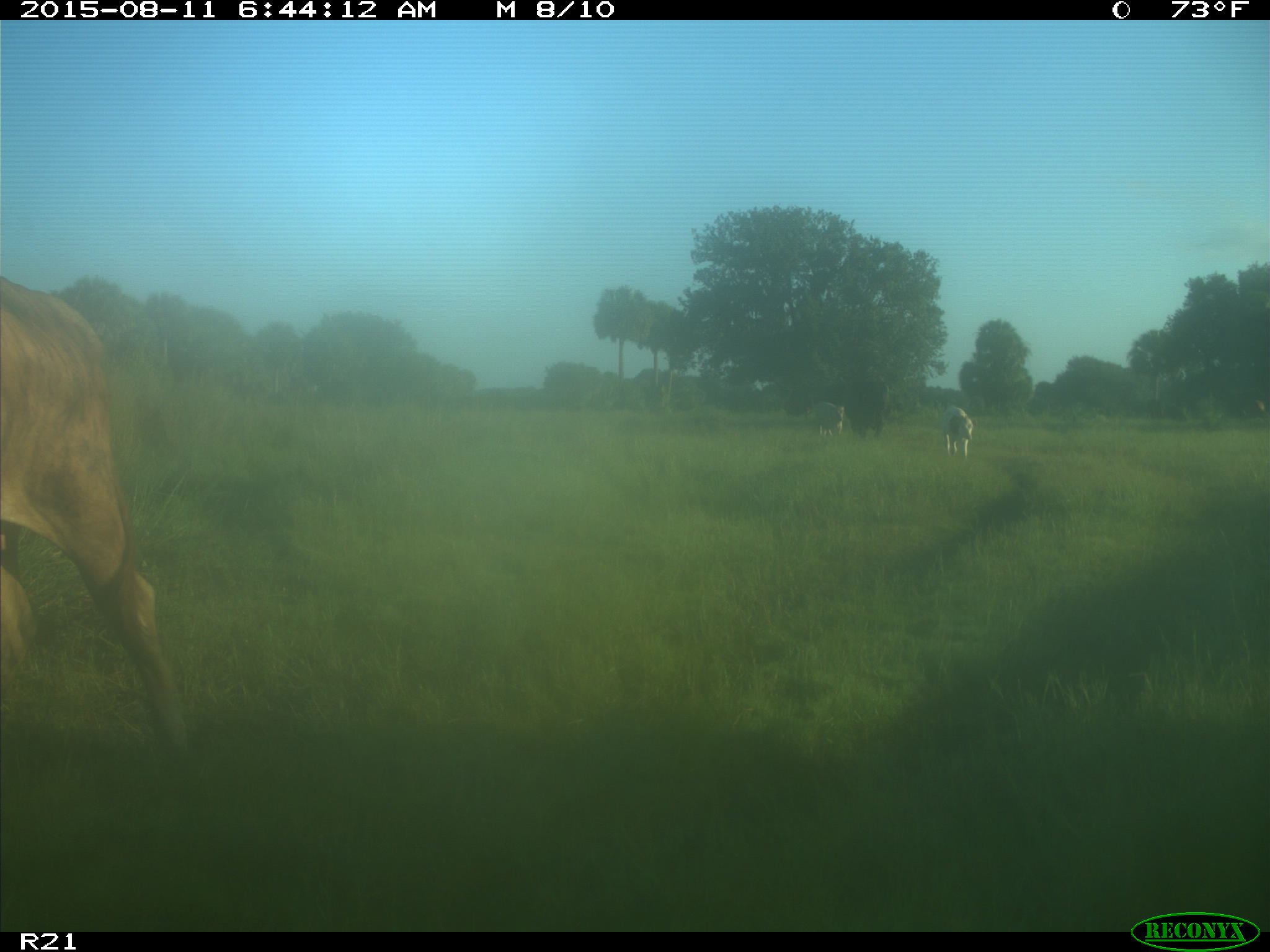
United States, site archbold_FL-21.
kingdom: Animalia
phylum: Chordata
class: Mammalia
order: Artiodactyla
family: Bovidae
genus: Bos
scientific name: Bos taurus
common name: domestic cow